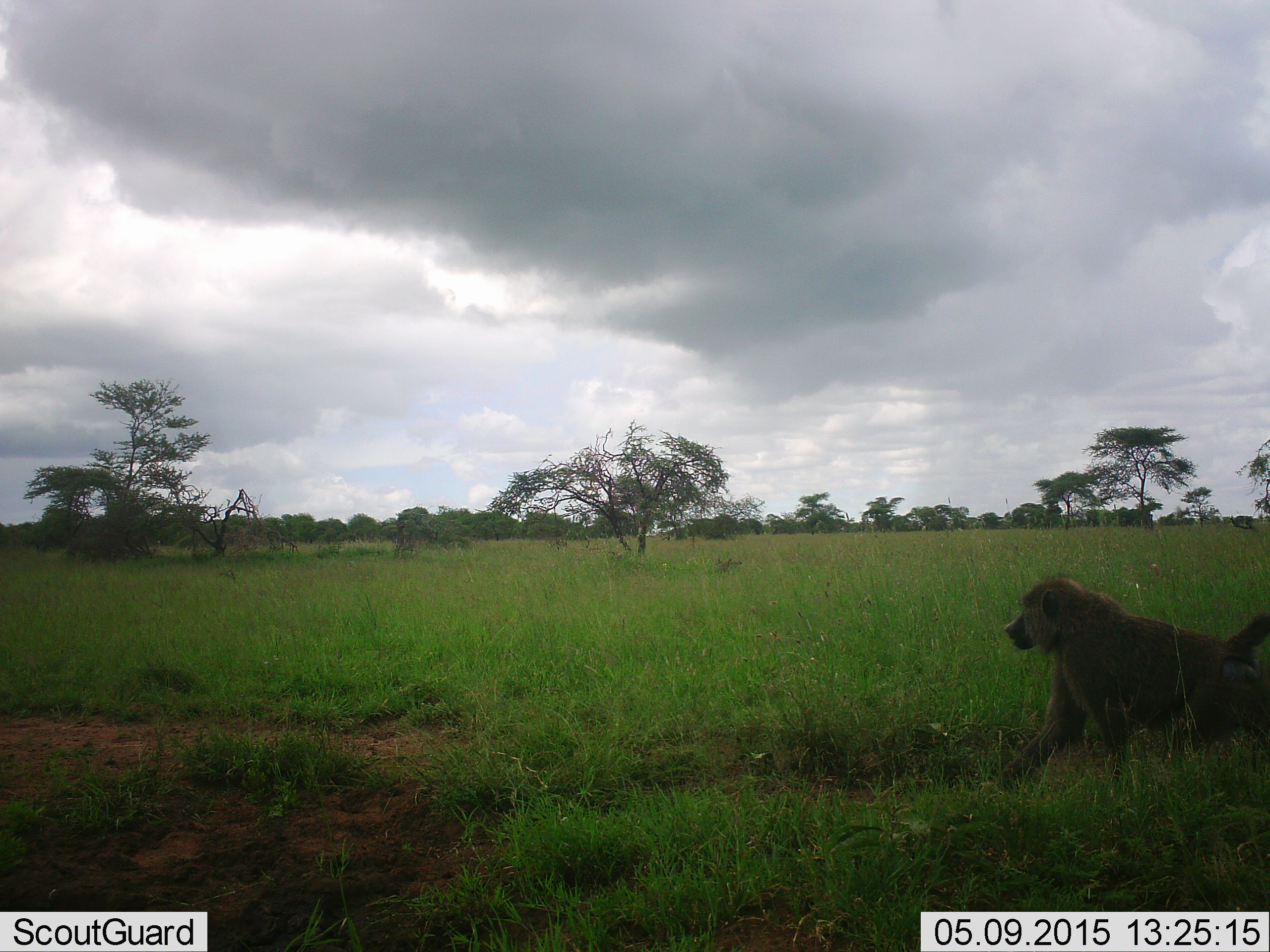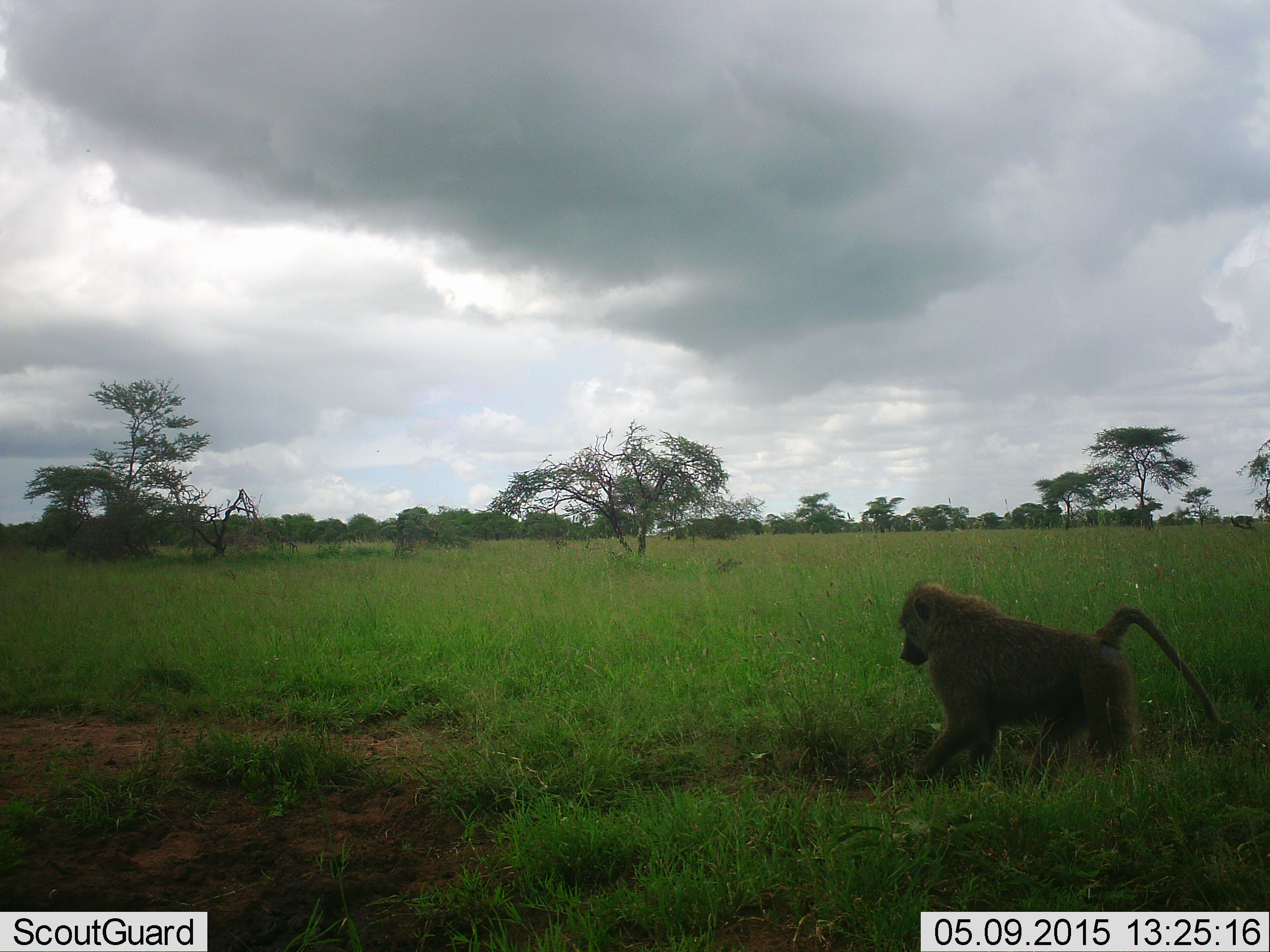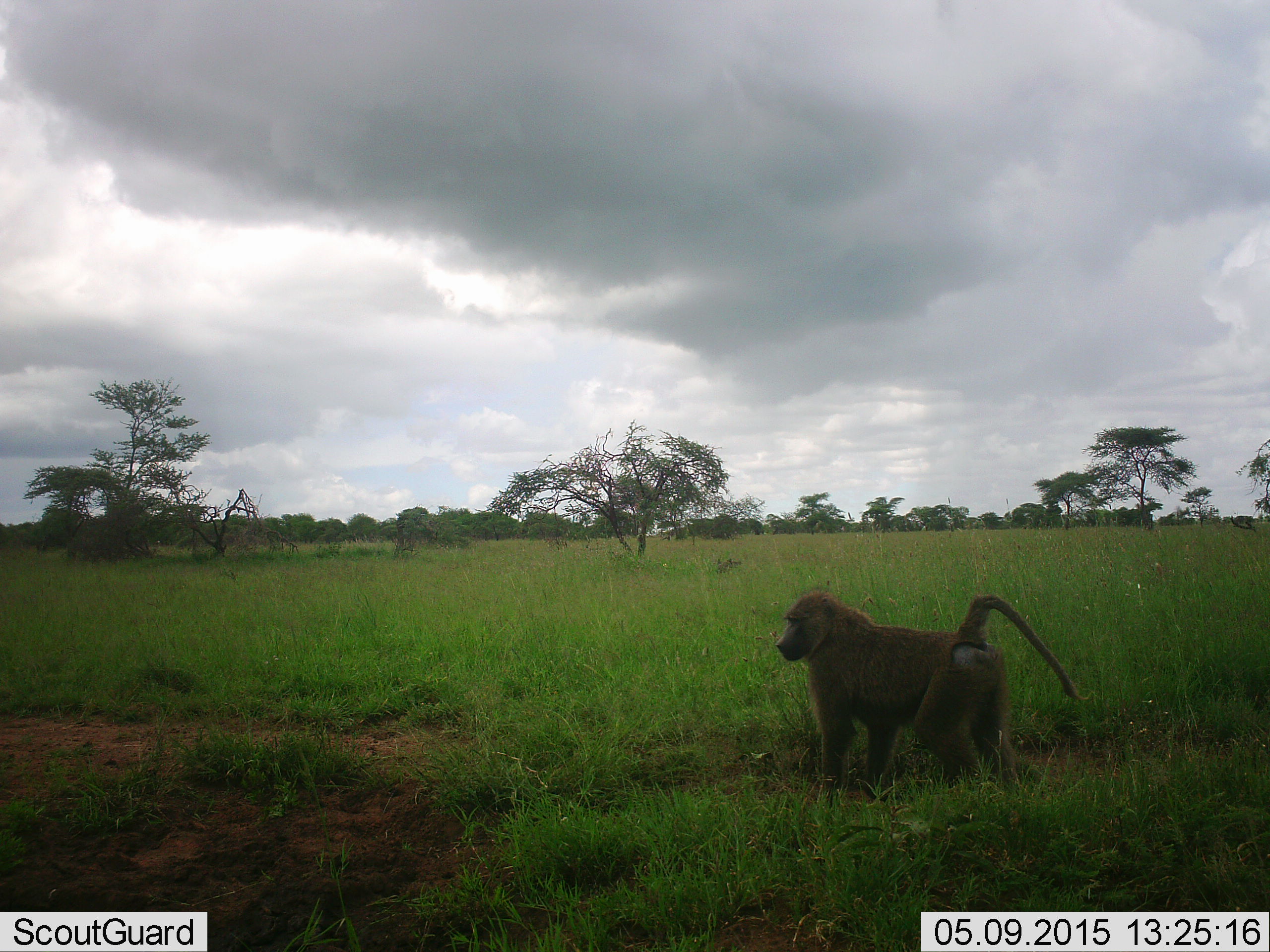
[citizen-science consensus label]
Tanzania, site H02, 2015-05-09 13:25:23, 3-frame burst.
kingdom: Animalia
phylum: Chordata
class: Mammalia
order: Primates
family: Cercopithecidae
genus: Papio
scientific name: Papio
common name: baboon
Baboon (Papio), count 1. Behavior (volunteer vote fractions): standing 10%, resting 0%, moving 90%, interacting 0%. Young present (vote fraction): 0%. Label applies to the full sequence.